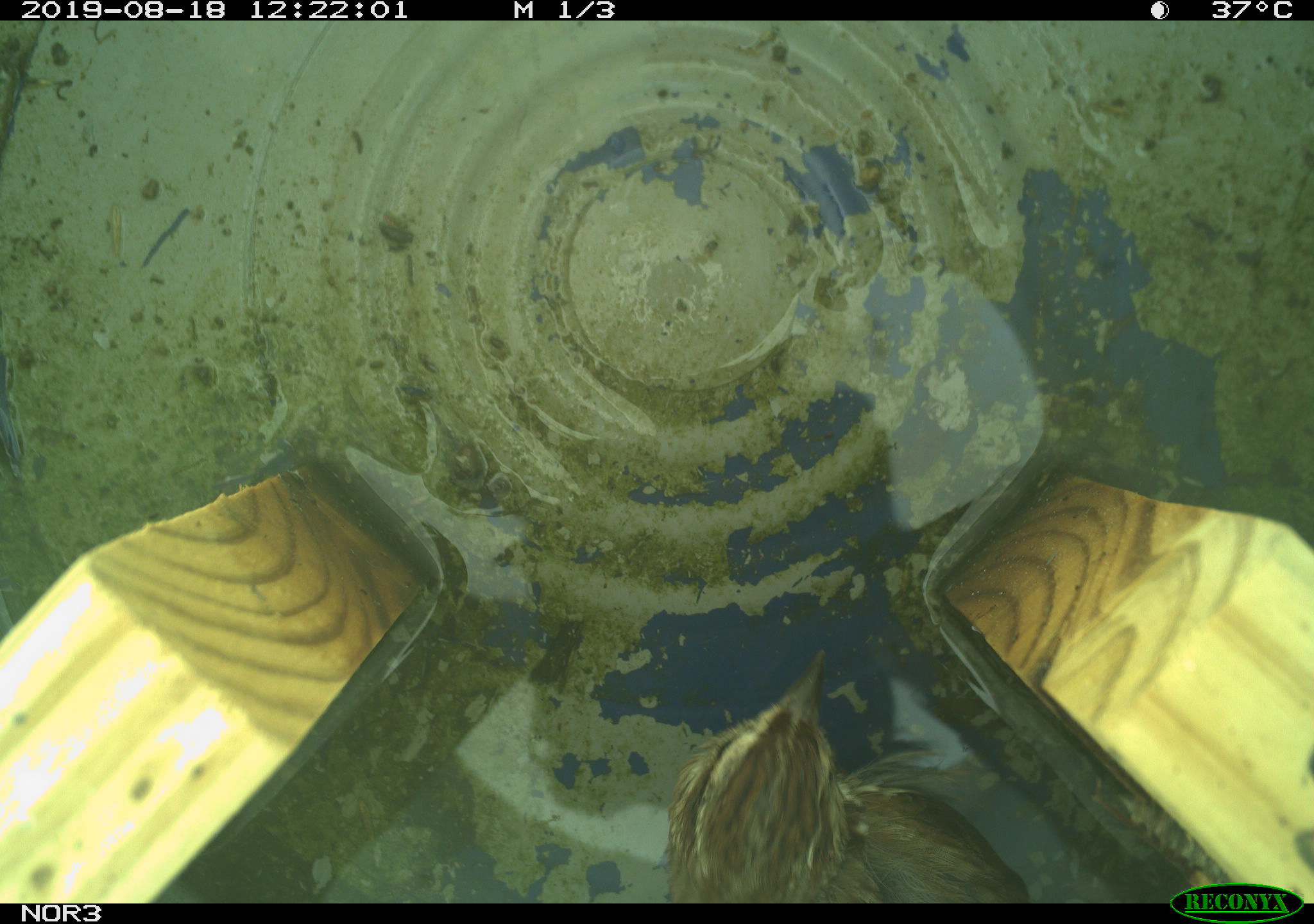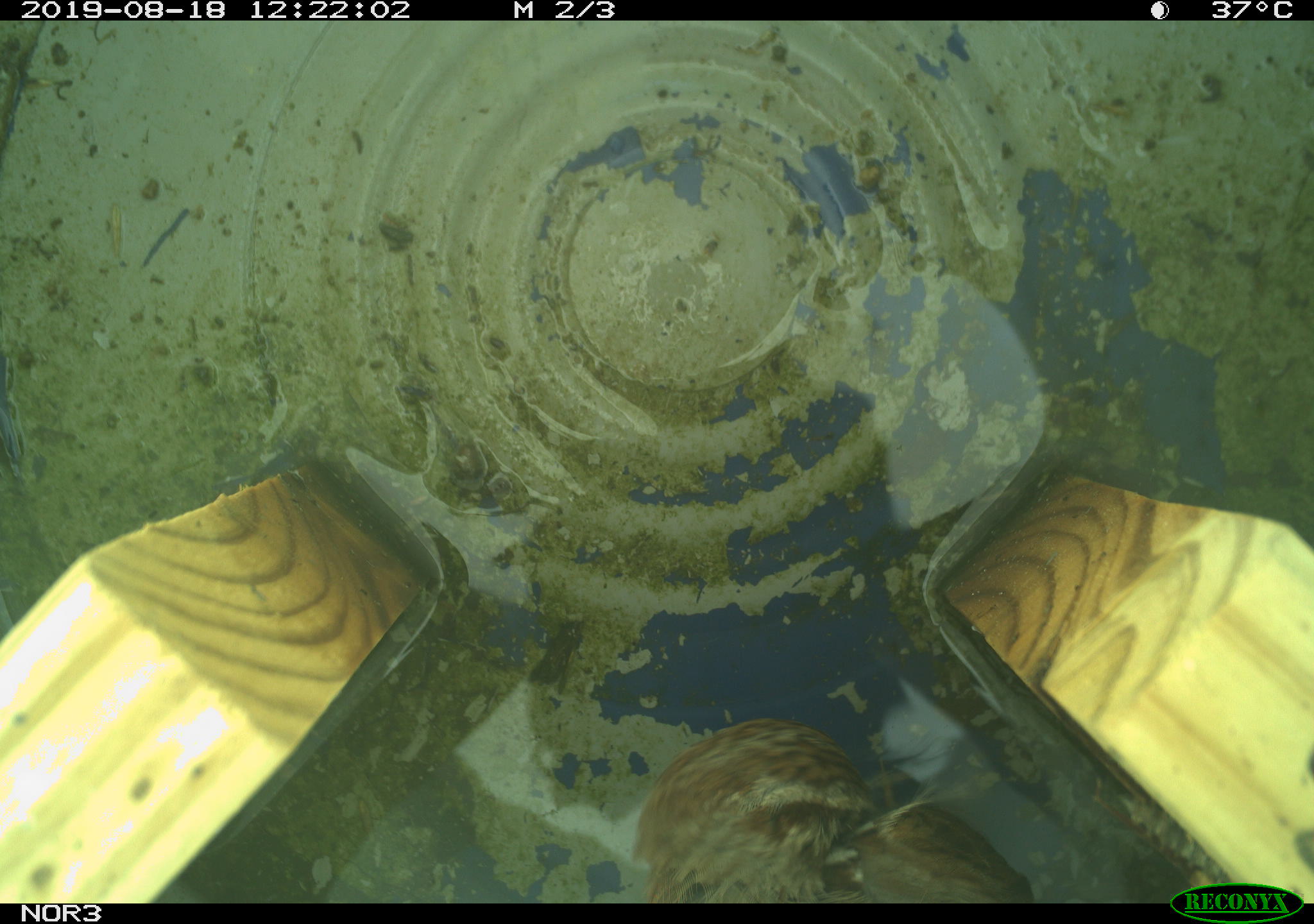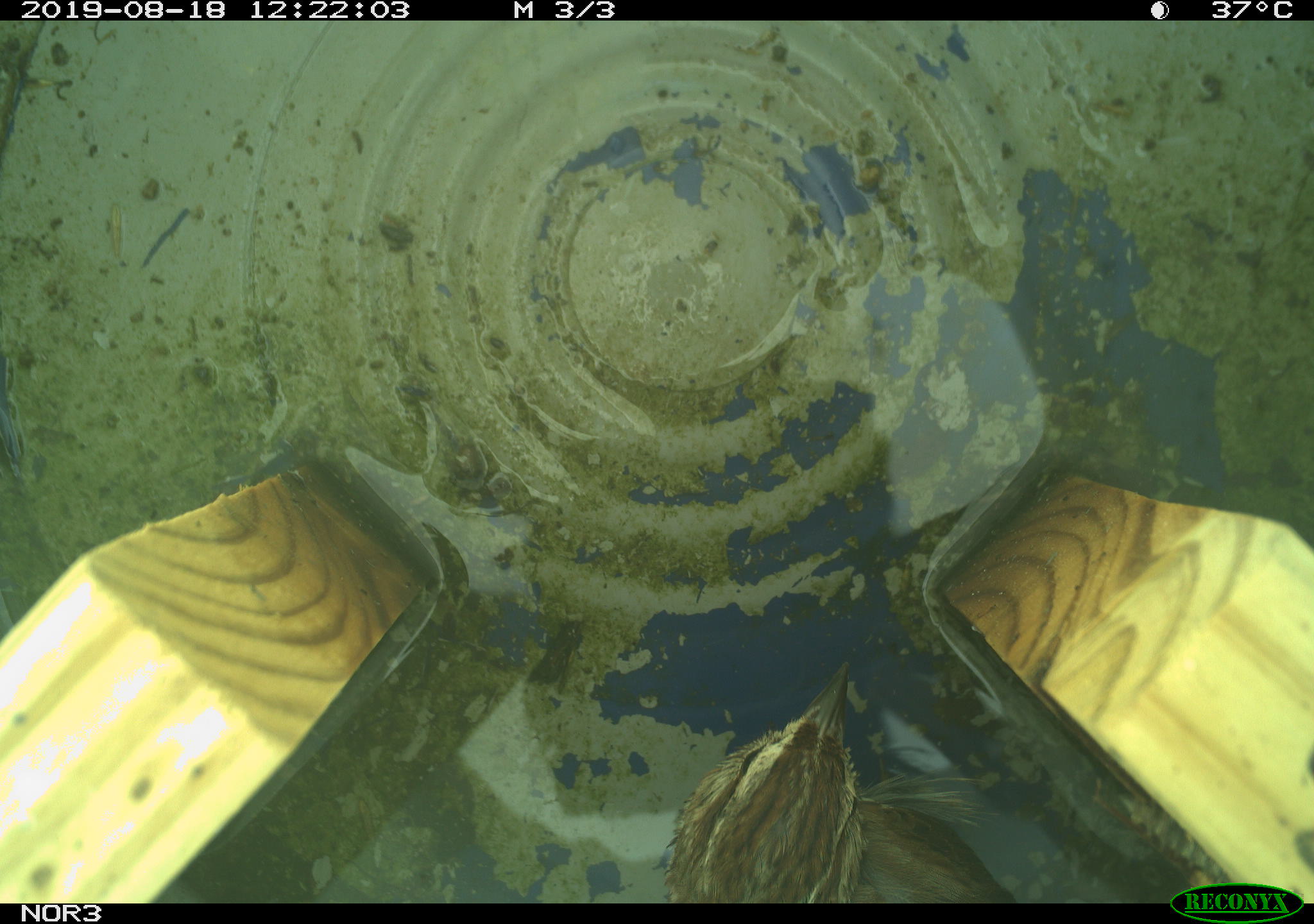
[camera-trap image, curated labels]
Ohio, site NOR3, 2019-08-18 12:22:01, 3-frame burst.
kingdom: Animalia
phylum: Chordata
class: Aves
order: Passeriformes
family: Passerellidae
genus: Melospiza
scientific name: Melospiza melodia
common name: song sparrow